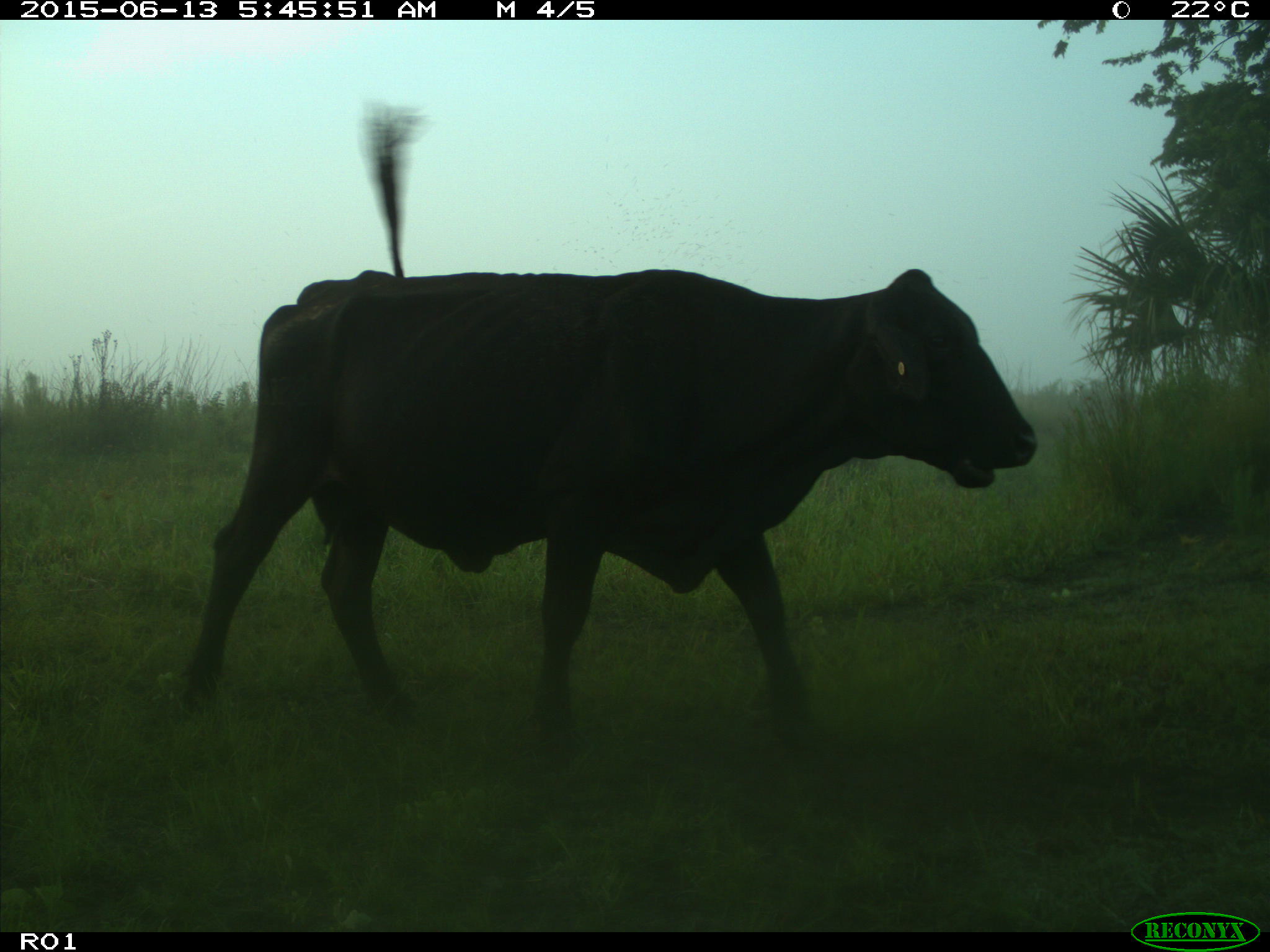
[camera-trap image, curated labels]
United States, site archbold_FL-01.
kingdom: Animalia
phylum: Chordata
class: Mammalia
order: Artiodactyla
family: Bovidae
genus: Bos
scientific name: Bos taurus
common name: domestic cow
Bos taurus (domestic cow).